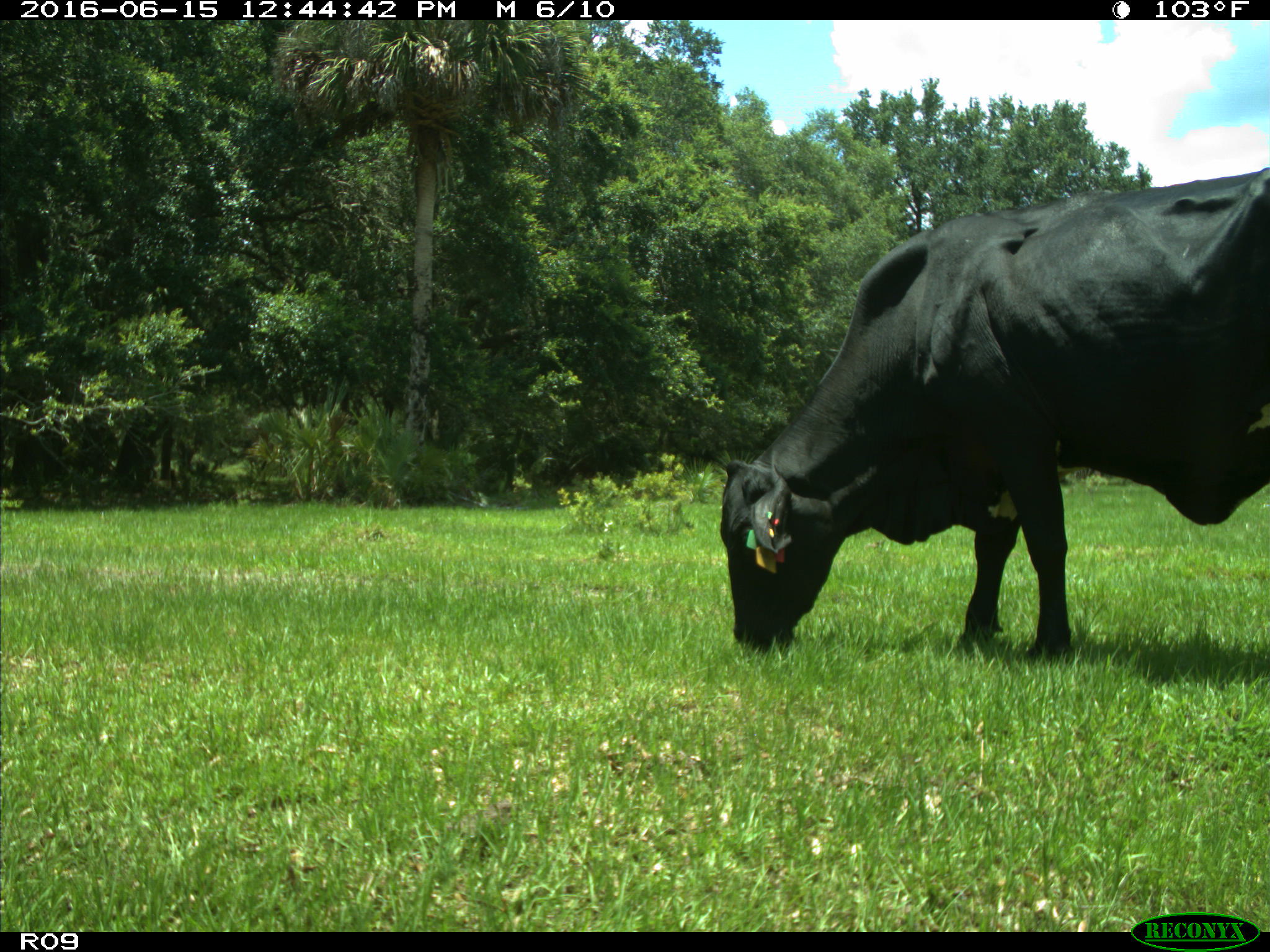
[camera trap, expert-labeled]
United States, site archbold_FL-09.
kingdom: Animalia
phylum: Chordata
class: Mammalia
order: Artiodactyla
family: Bovidae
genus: Bos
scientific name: Bos taurus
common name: domestic cow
Bos taurus (domestic cow).